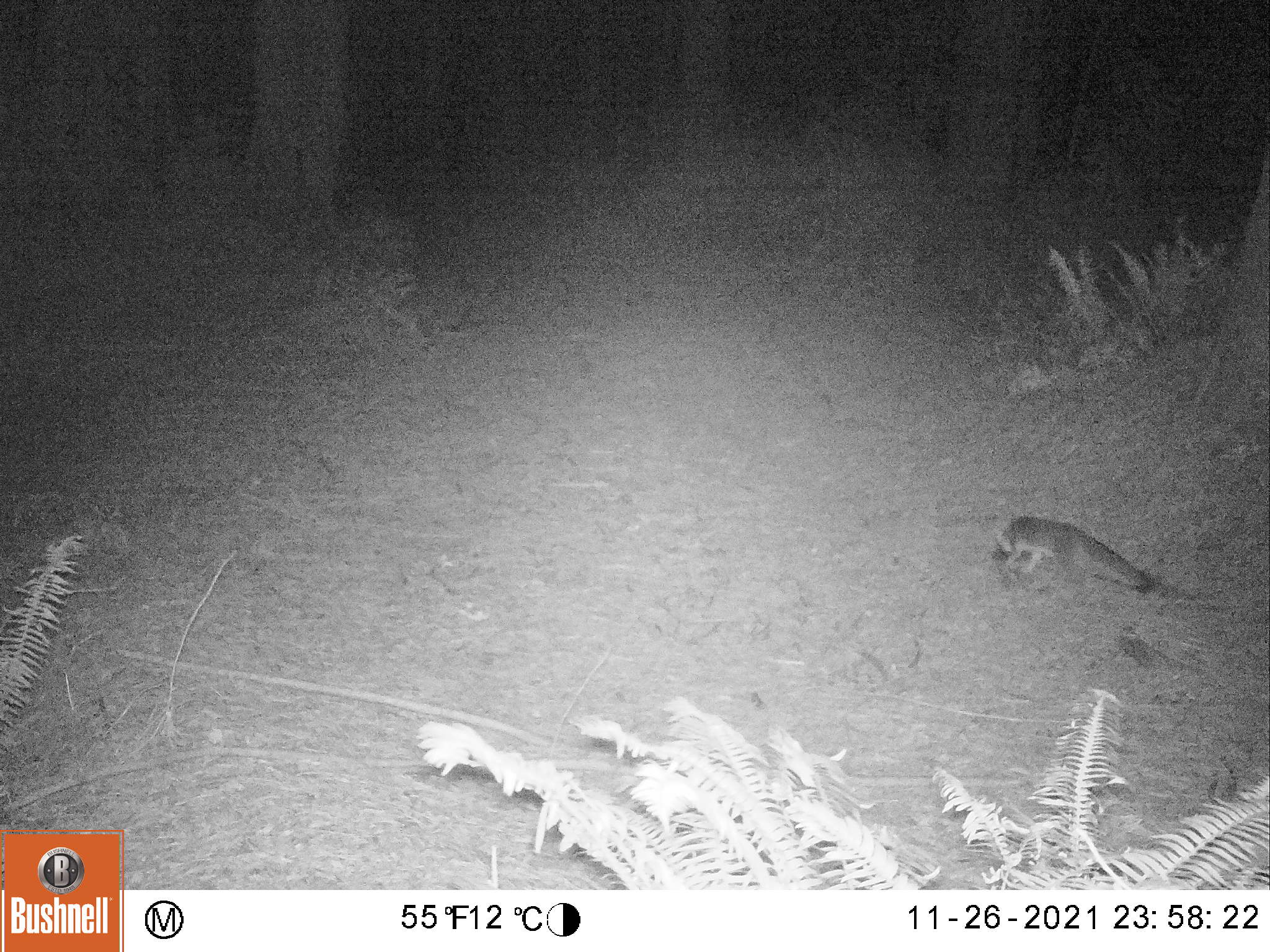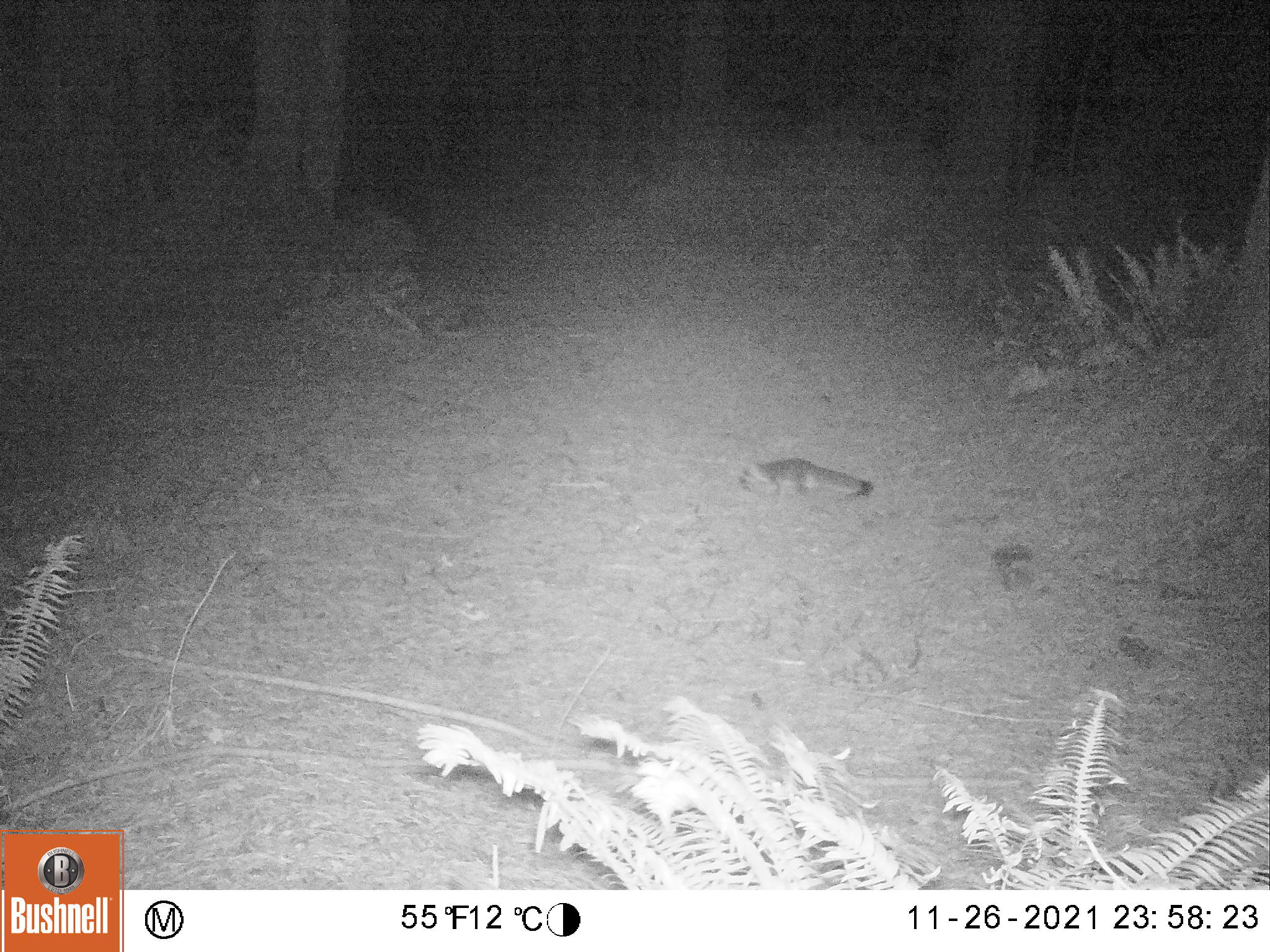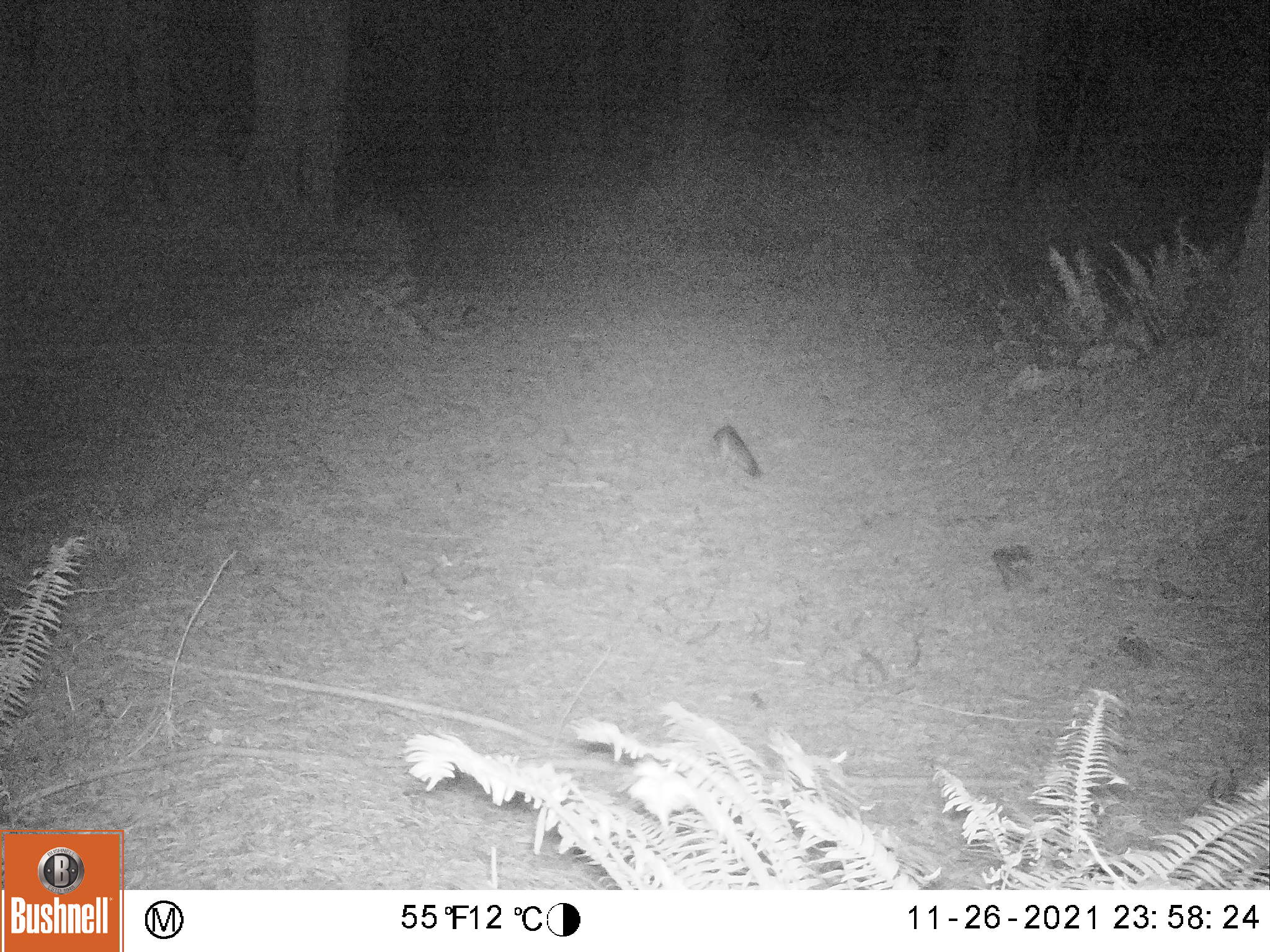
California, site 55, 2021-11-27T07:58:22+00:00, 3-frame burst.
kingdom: Animalia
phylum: Chordata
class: Mammalia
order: Carnivora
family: Canidae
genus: Urocyon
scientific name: Urocyon cinereoargenteus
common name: gray fox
Gray fox (Urocyon cinereoargenteus).